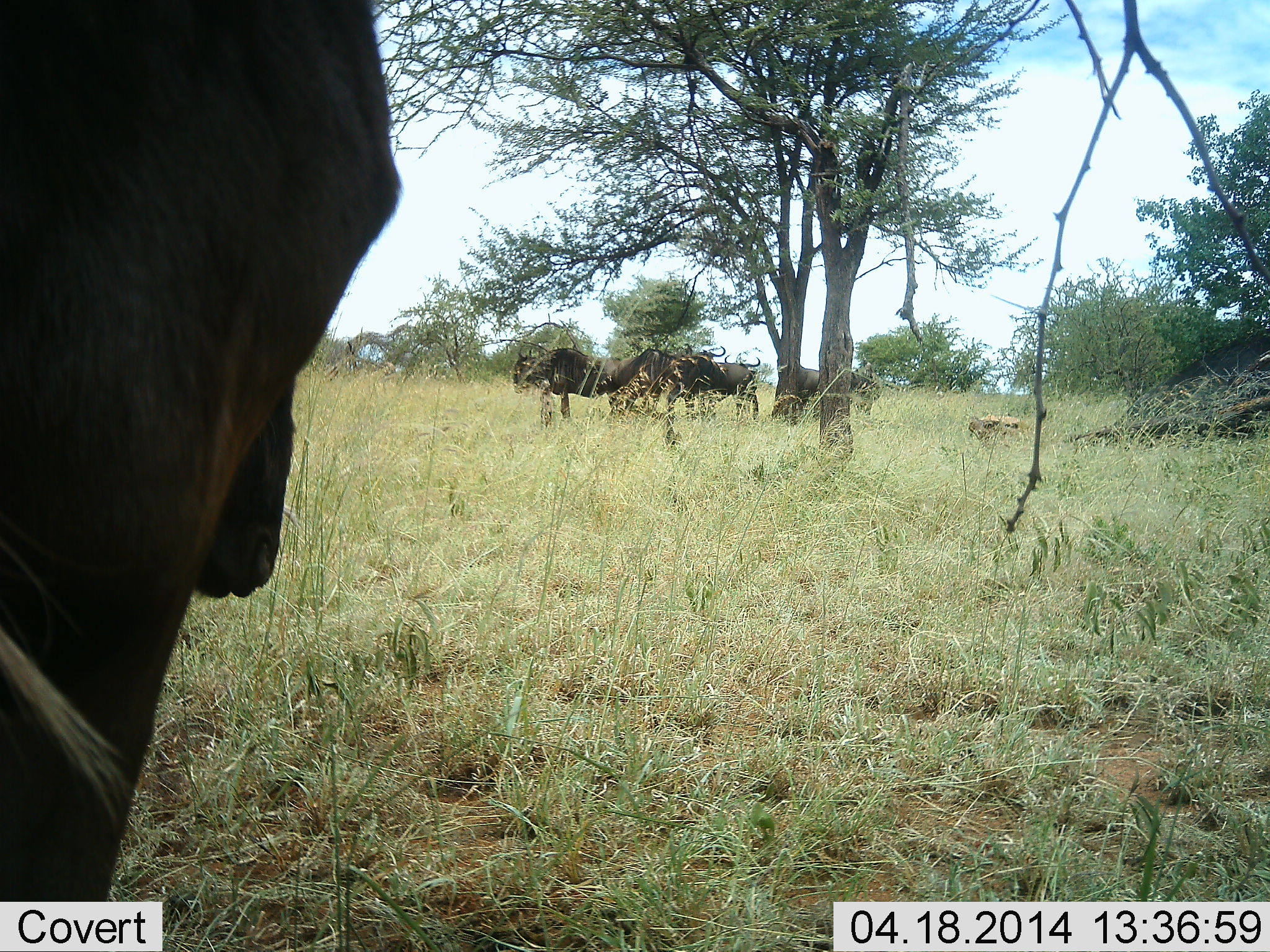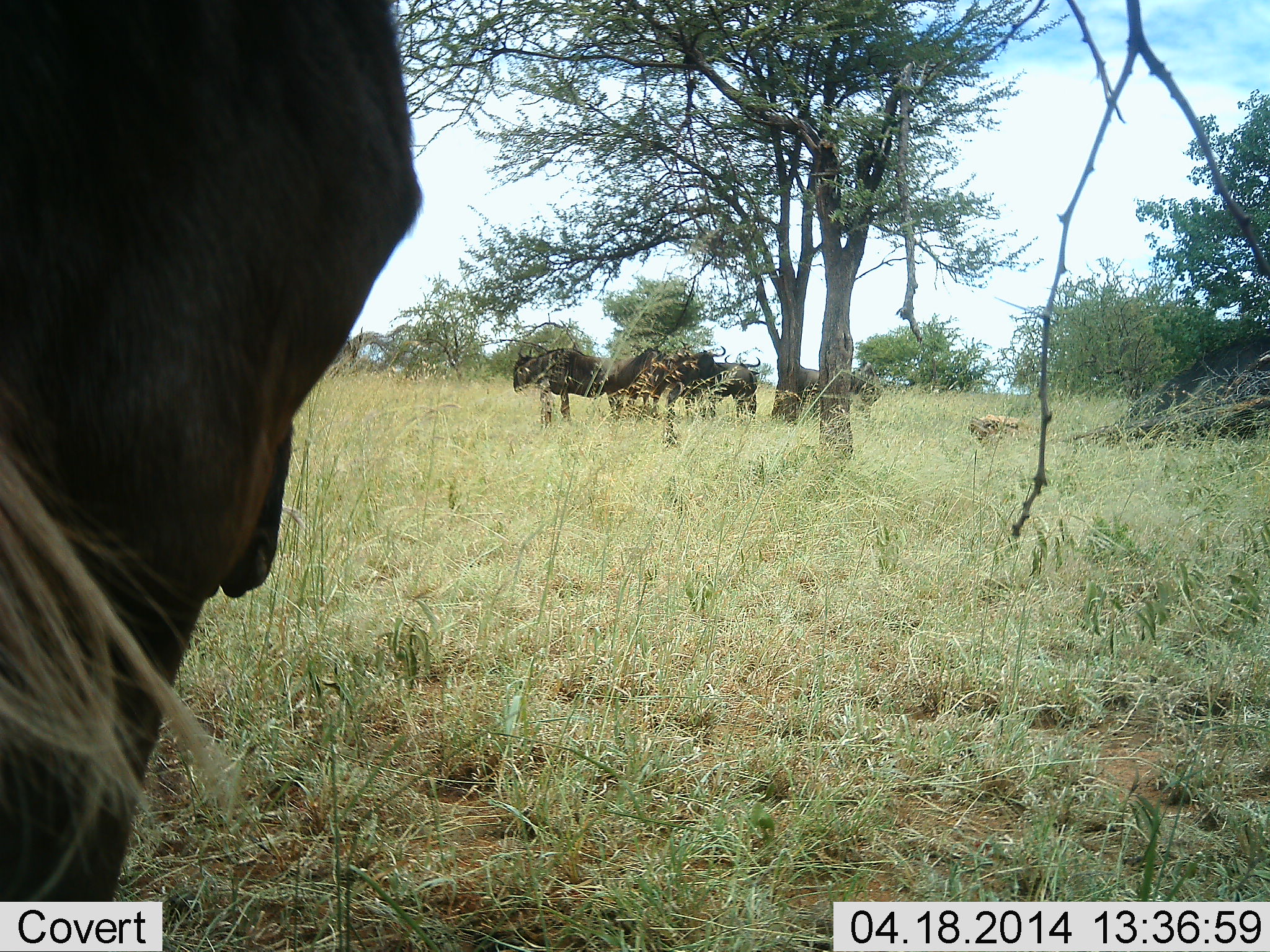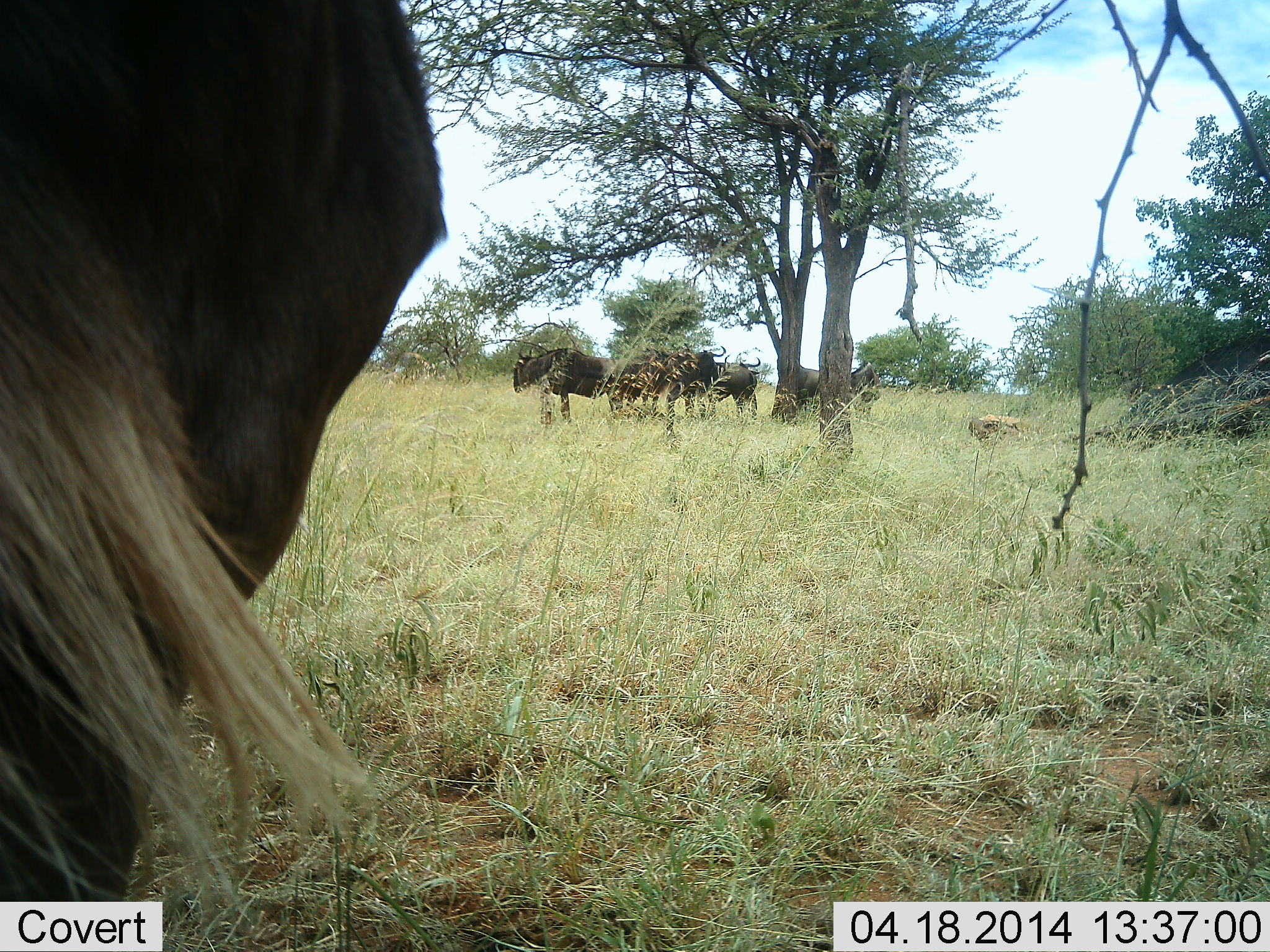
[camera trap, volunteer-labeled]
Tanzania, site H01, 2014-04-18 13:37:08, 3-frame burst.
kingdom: Animalia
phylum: Chordata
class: Mammalia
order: Artiodactyla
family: Bovidae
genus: Connochaetes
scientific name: Connochaetes taurinus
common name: blue wildebeest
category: wildebeest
Wildebeest (blue wildebeest) (Connochaetes taurinus), count 6. Behavior (volunteer vote fractions): standing 90%, resting 20%, moving 10%, interacting 0%. Young present (vote fraction): 0%. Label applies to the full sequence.